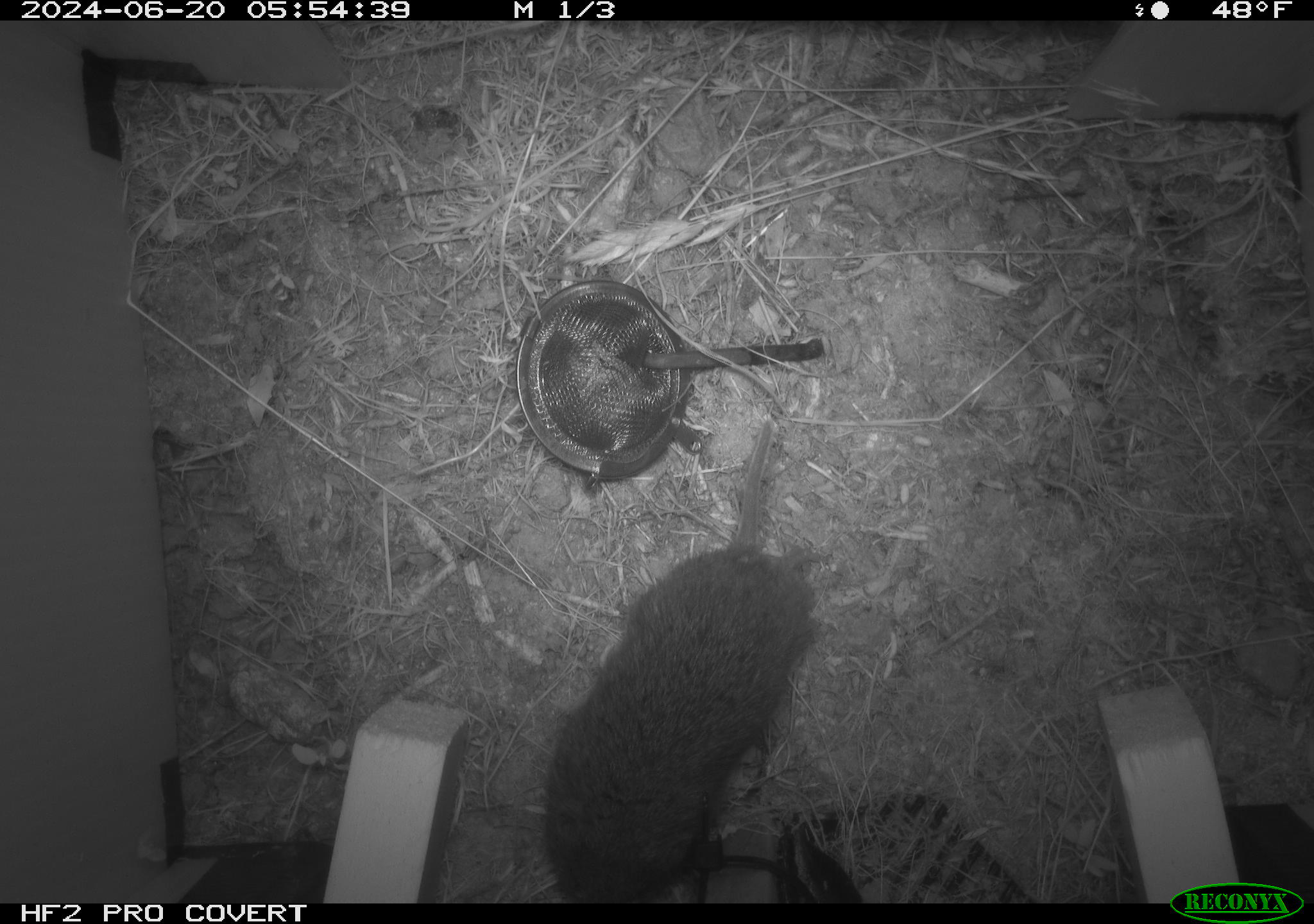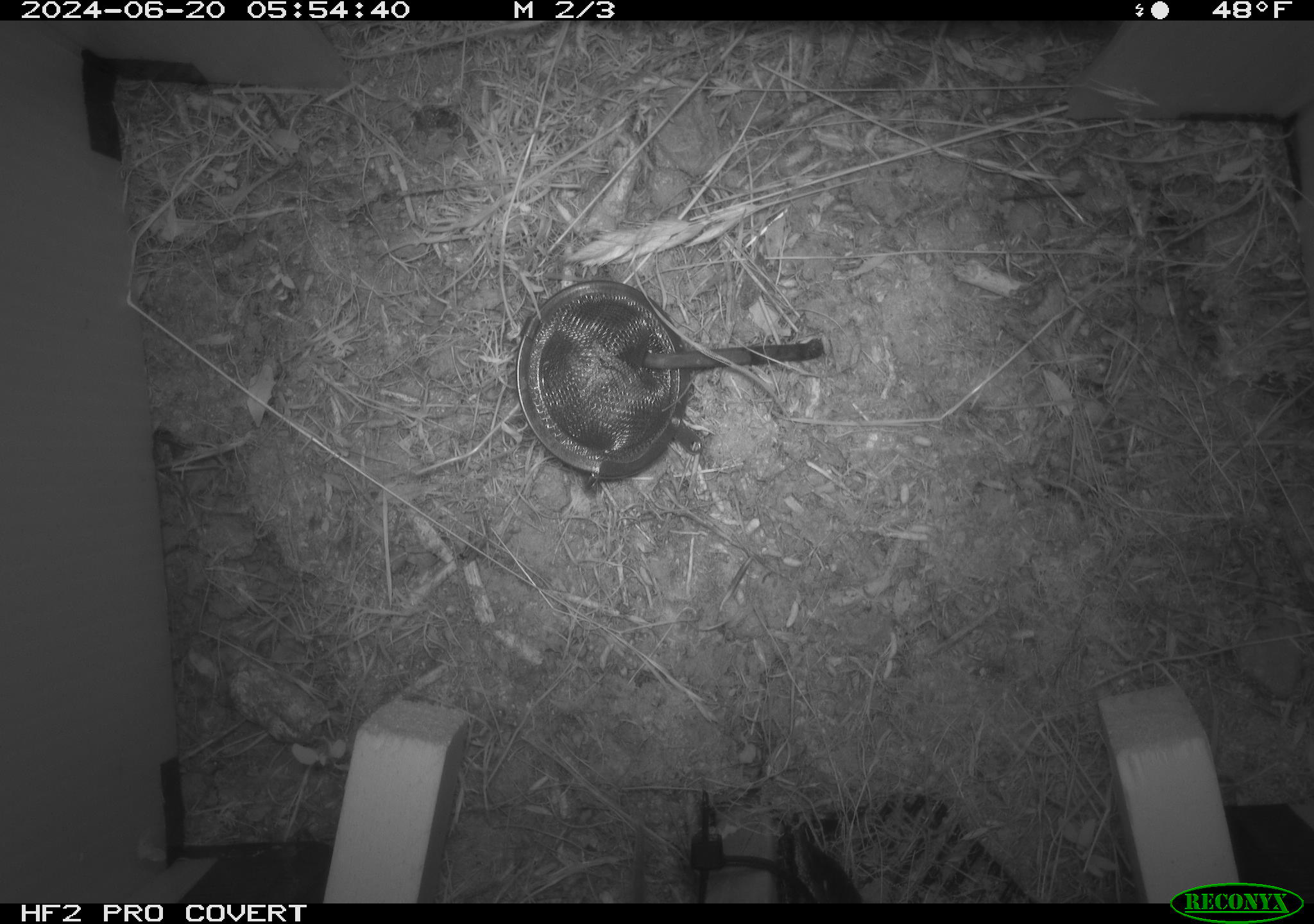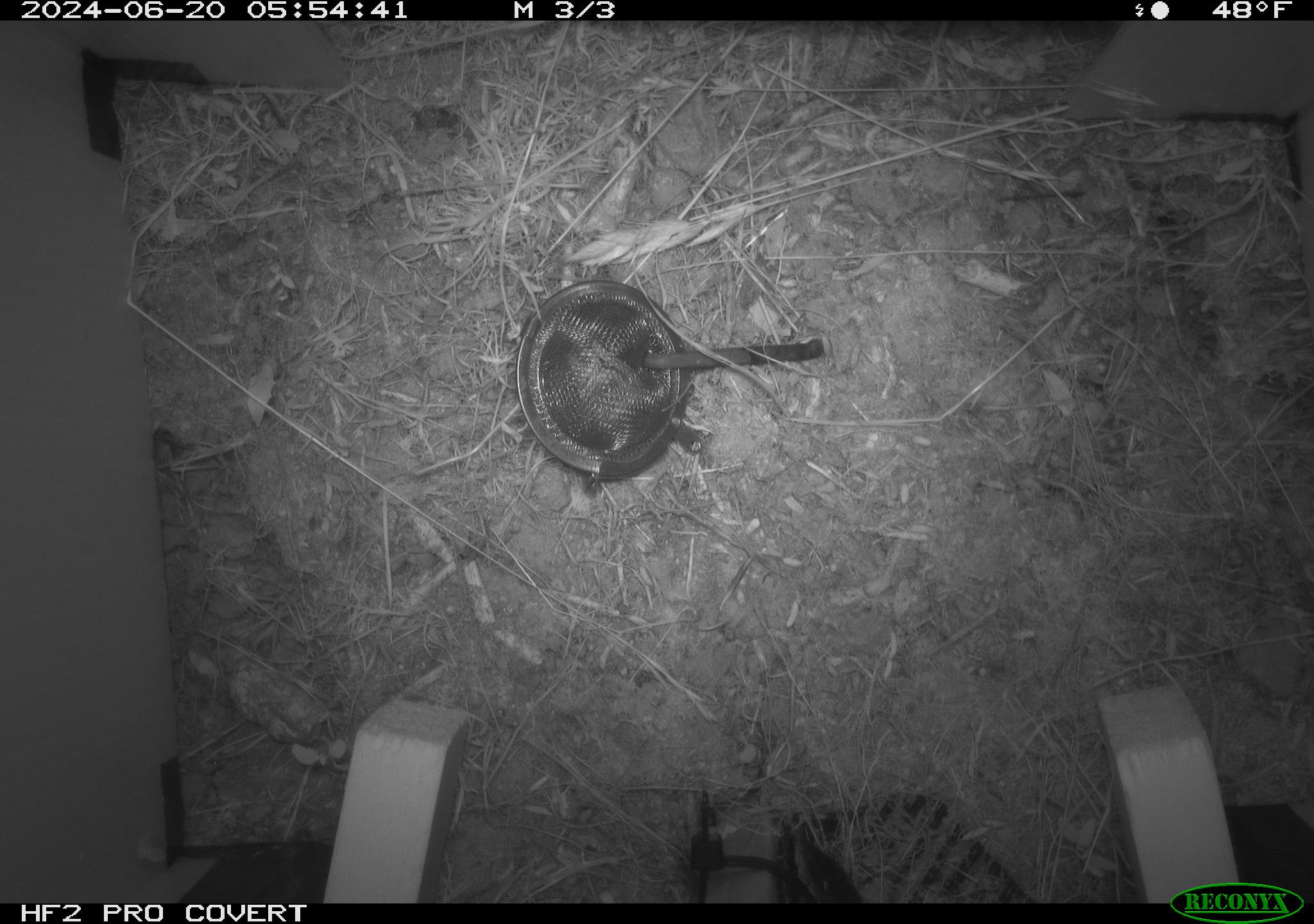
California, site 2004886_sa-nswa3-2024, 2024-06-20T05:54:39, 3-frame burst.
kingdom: Animalia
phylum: Chordata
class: Mammalia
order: Rodentia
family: Cricetidae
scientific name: Arvicolinae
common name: voles, lemmings, and muskrats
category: arvicolinae subfamily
Arvicolinae subfamily (voles, lemmings, and muskrats) (Arvicolinae).